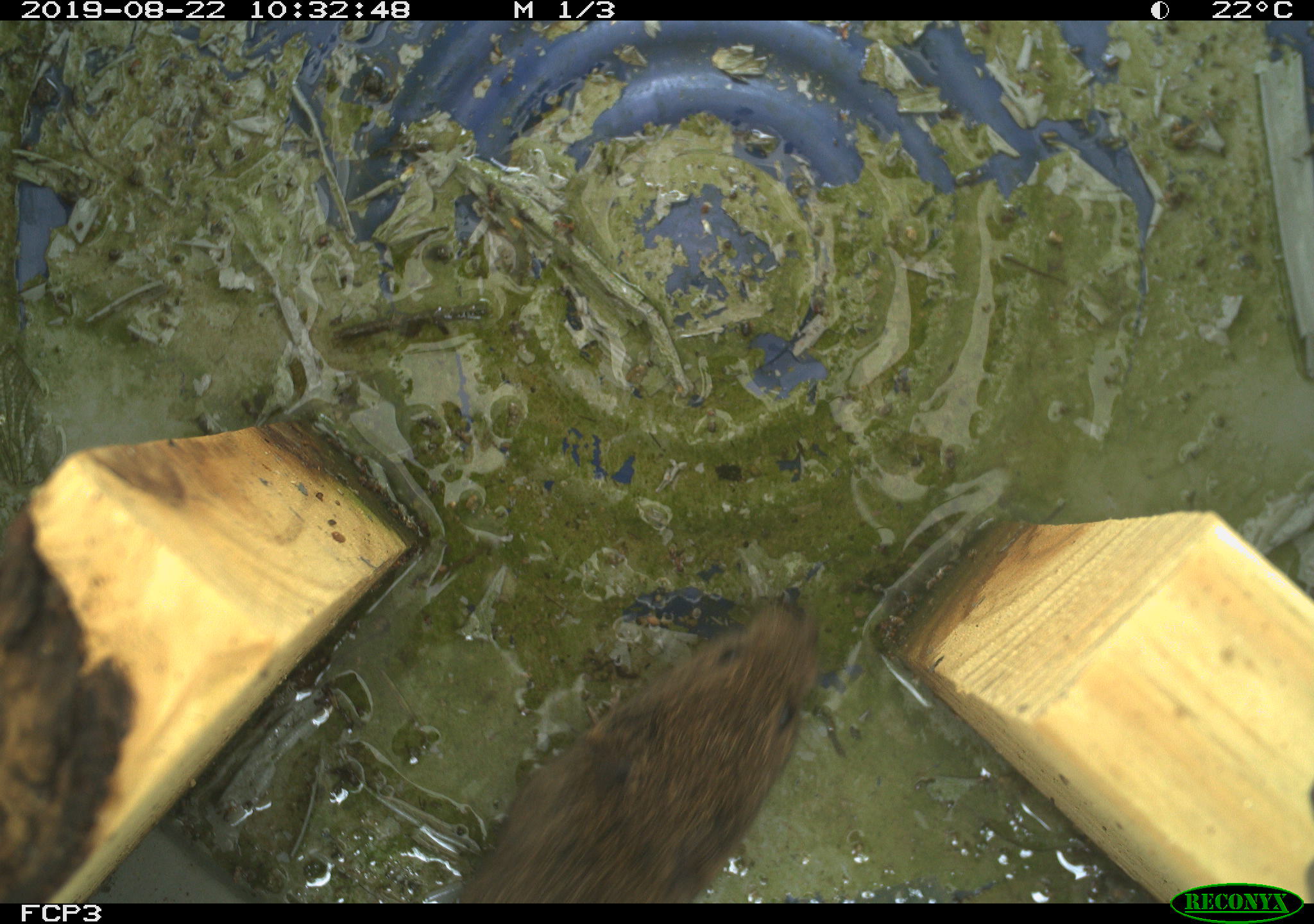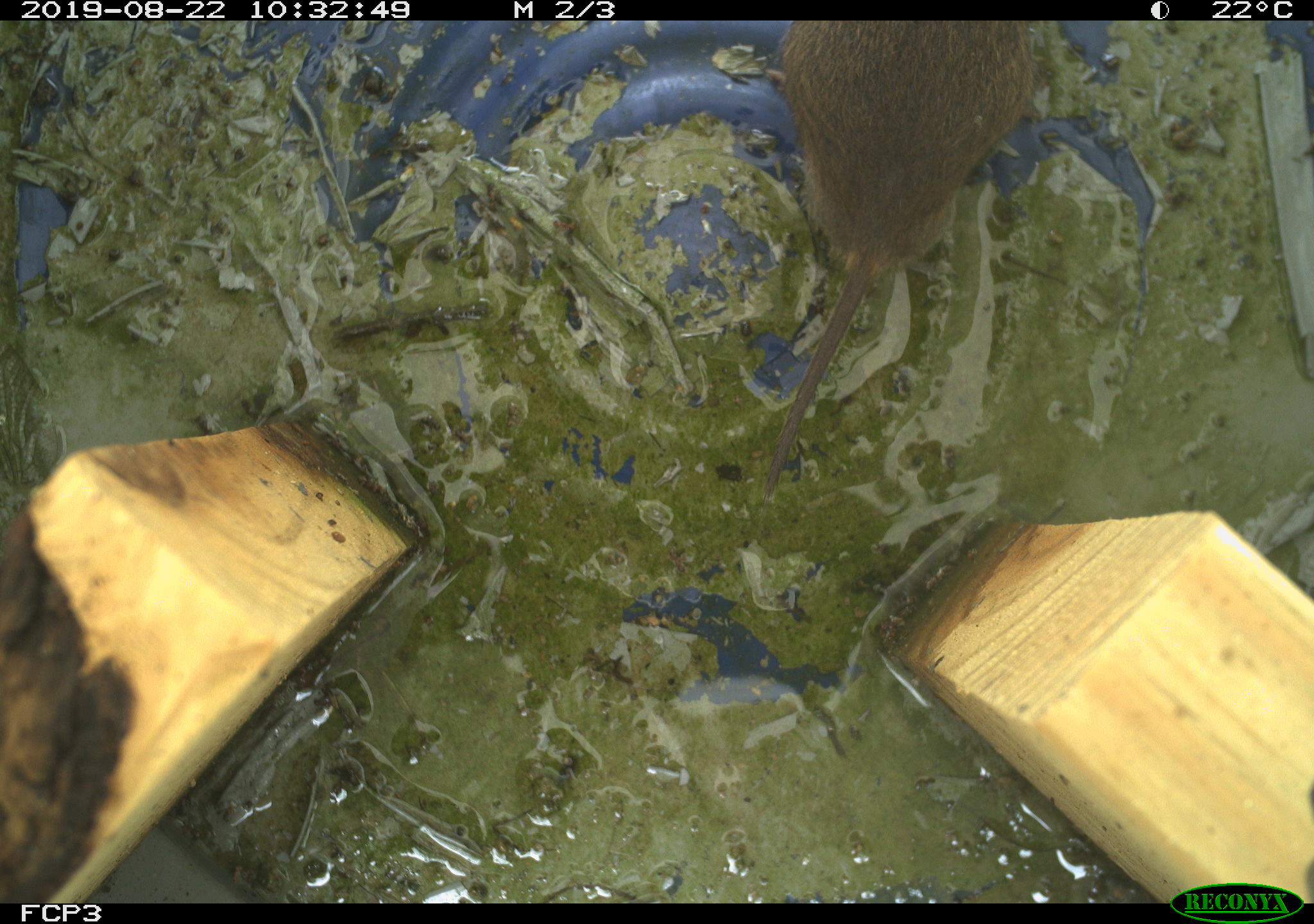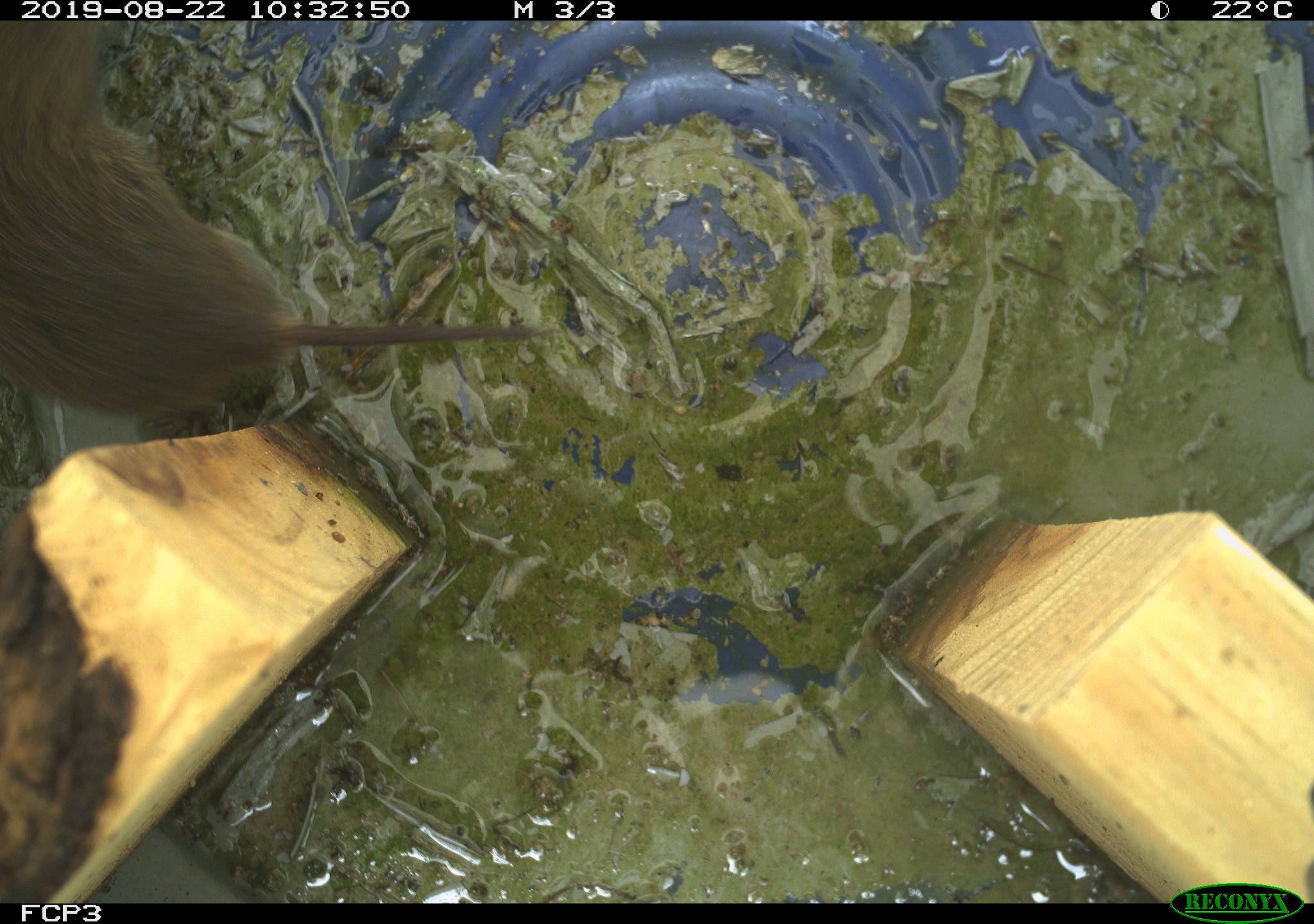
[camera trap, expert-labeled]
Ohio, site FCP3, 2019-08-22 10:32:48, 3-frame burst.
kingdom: Animalia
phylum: Chordata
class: Mammalia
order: Rodentia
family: Cricetidae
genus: Microtus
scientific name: Microtus pennsylvanicus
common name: meadow vole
Meadow vole (Microtus pennsylvanicus).